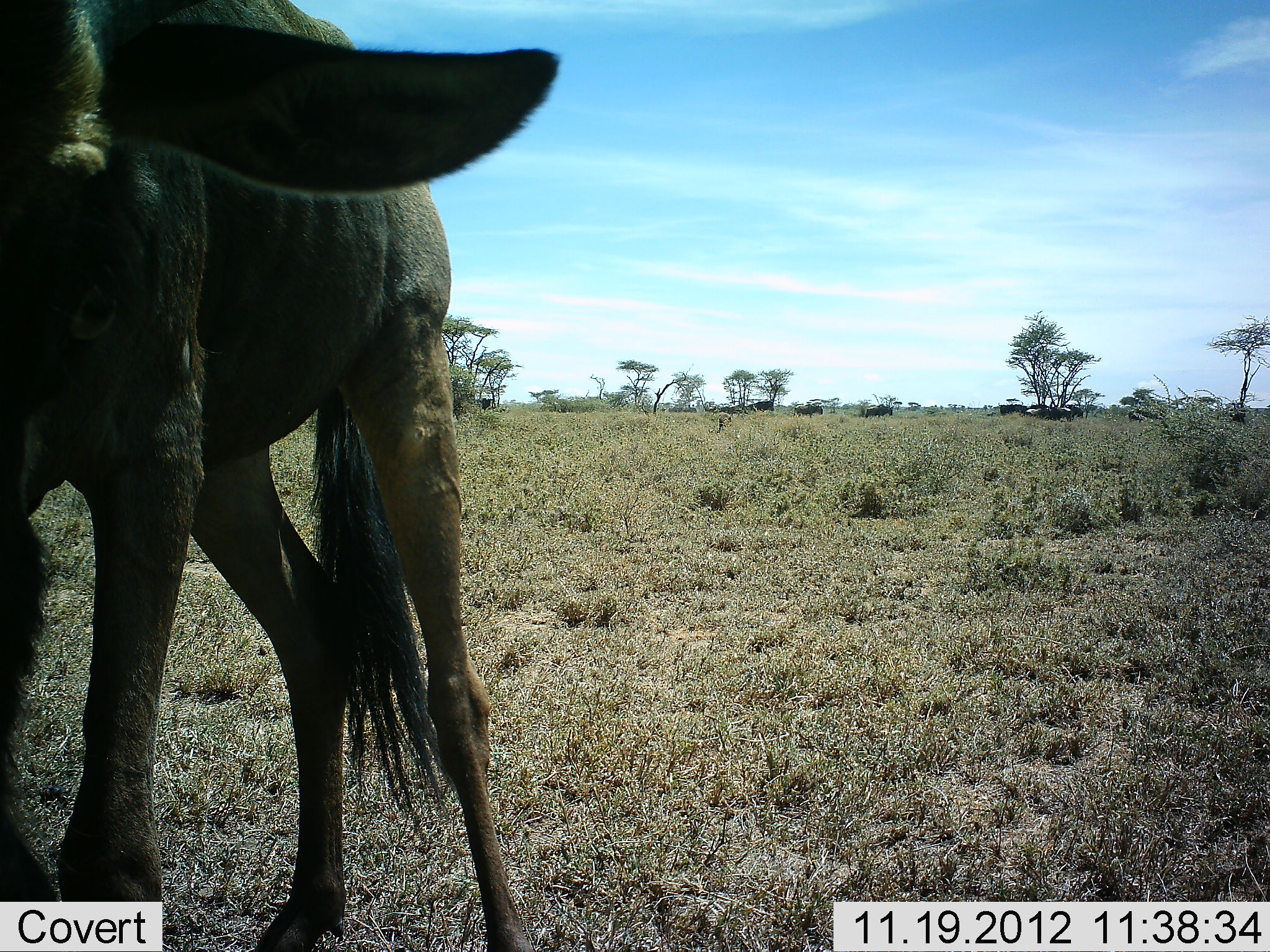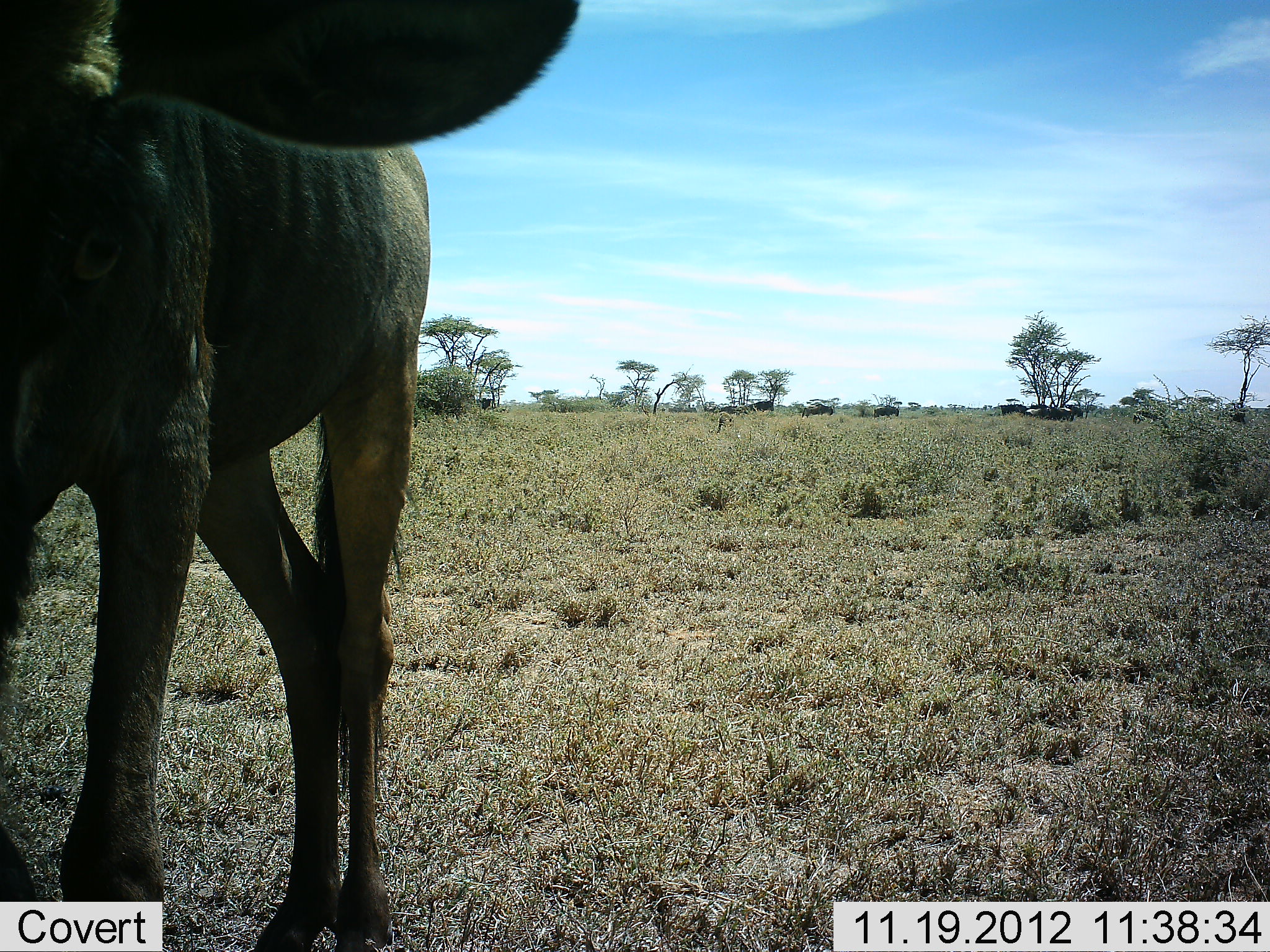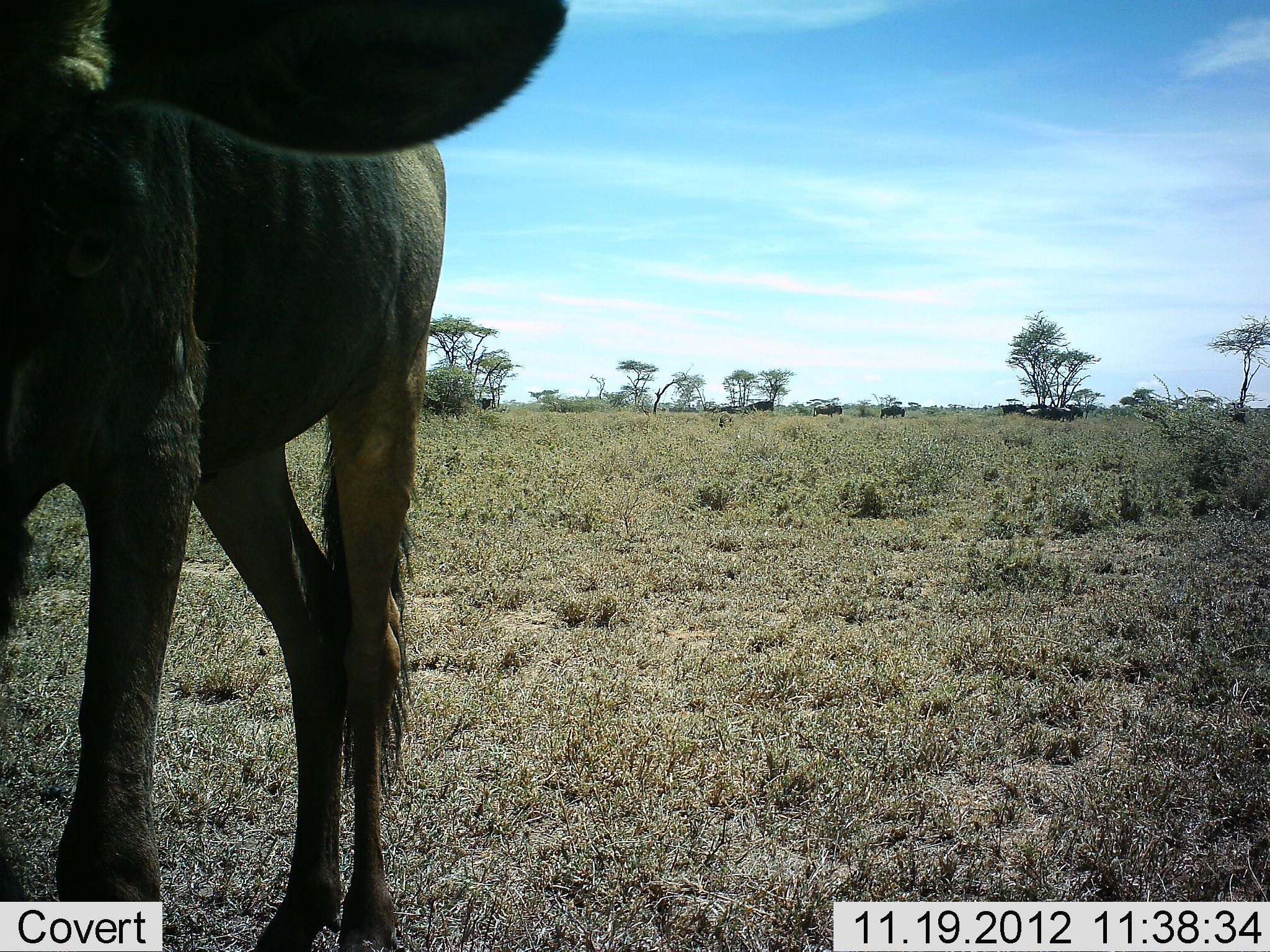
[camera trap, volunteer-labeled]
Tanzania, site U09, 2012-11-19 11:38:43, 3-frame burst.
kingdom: Animalia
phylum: Chordata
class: Mammalia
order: Artiodactyla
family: Bovidae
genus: Connochaetes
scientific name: Connochaetes taurinus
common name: blue wildebeest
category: wildebeest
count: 10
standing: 73%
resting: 0%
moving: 45%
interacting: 0%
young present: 0%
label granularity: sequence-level